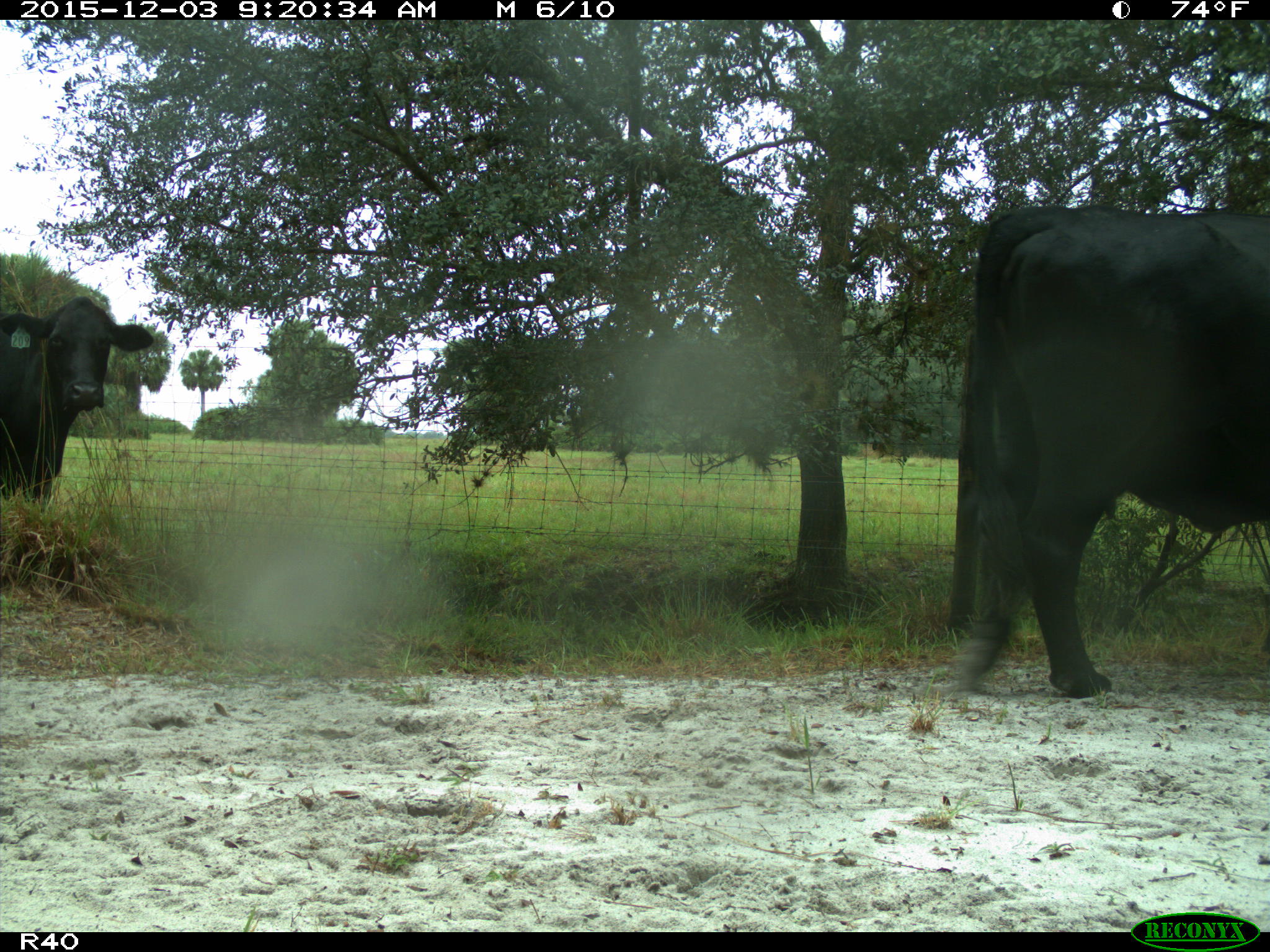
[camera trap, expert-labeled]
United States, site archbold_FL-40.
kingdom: Animalia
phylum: Chordata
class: Mammalia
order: Artiodactyla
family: Bovidae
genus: Bos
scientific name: Bos taurus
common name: domestic cow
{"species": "Bos taurus (domestic cow)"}